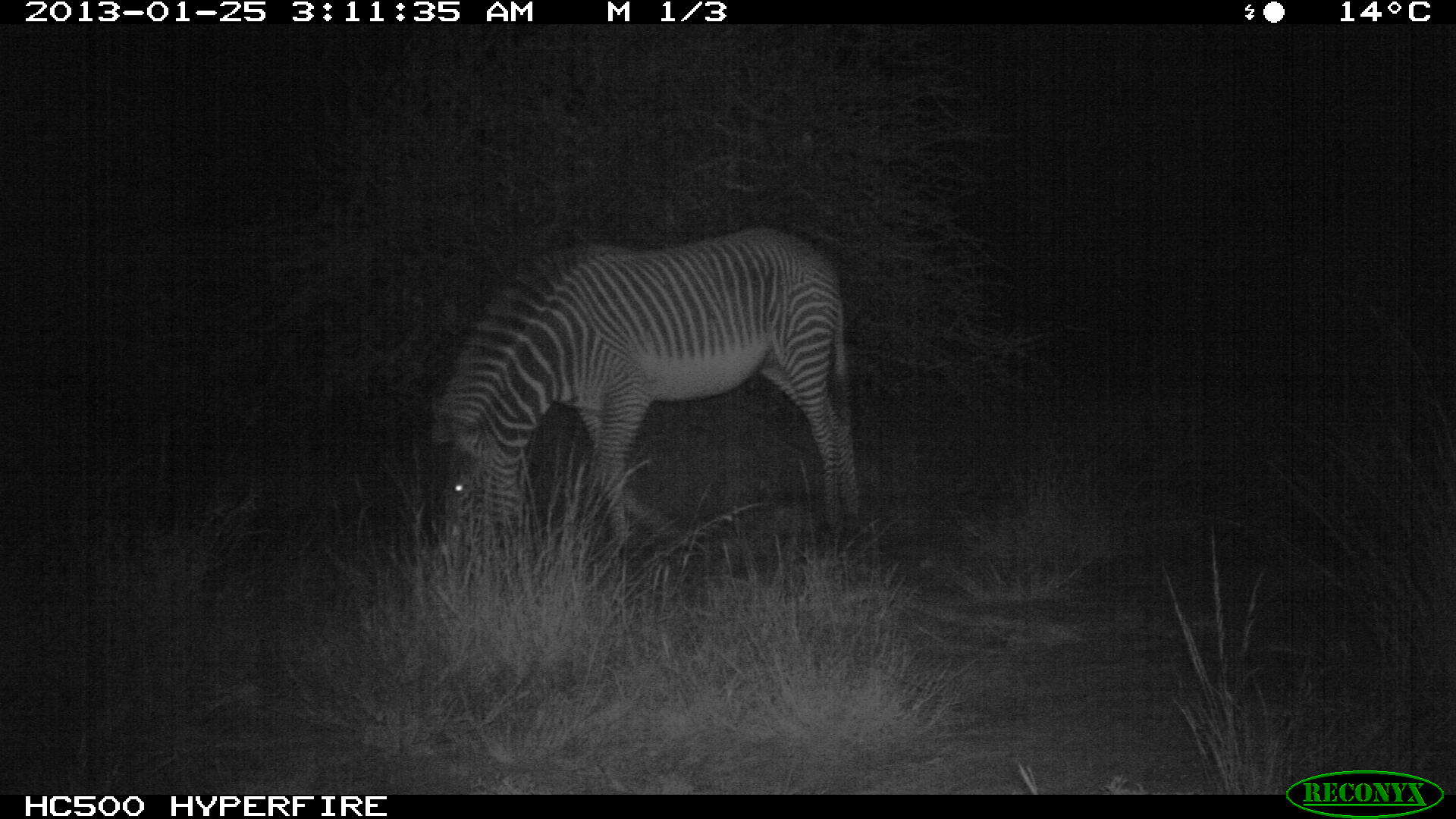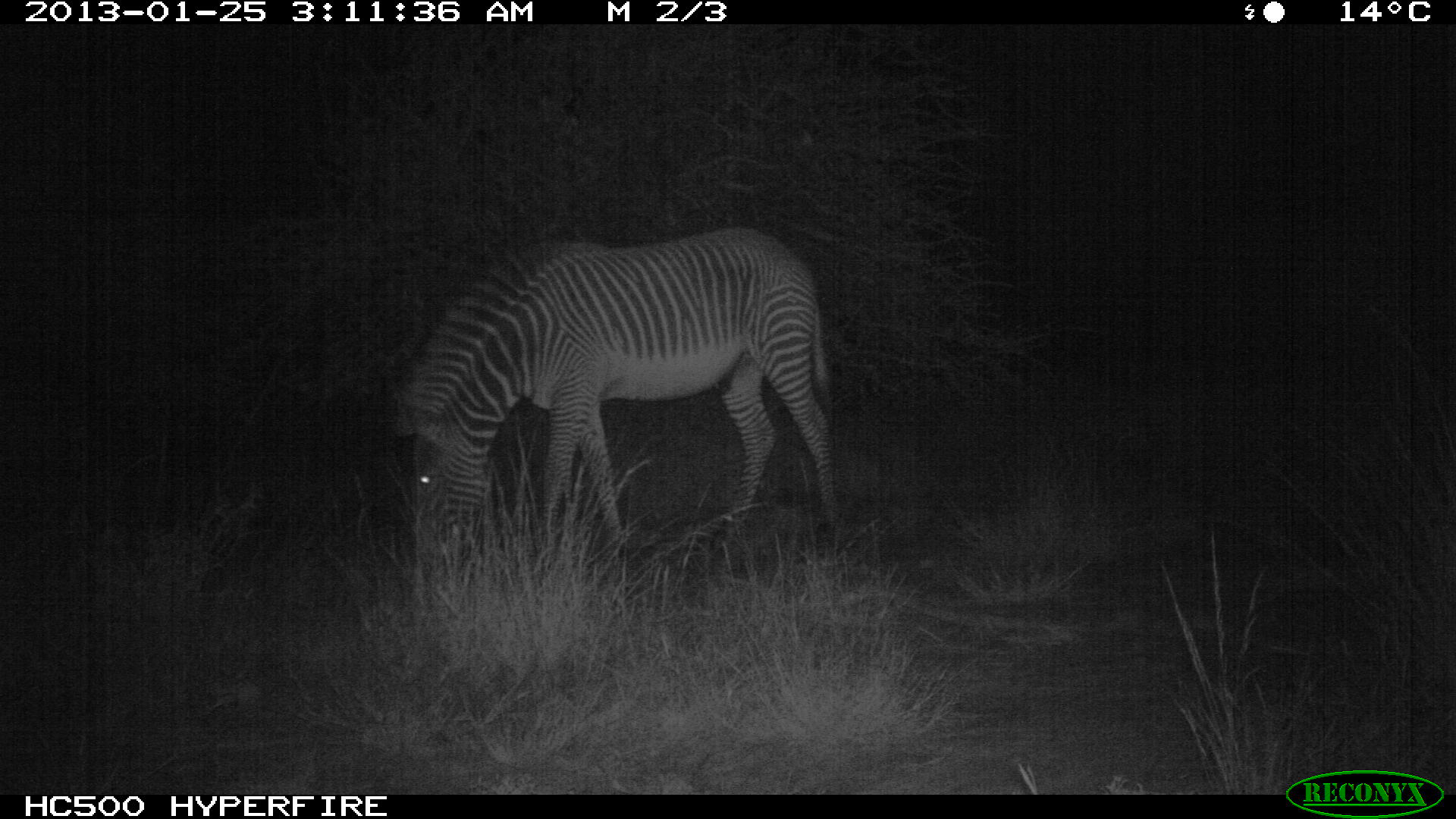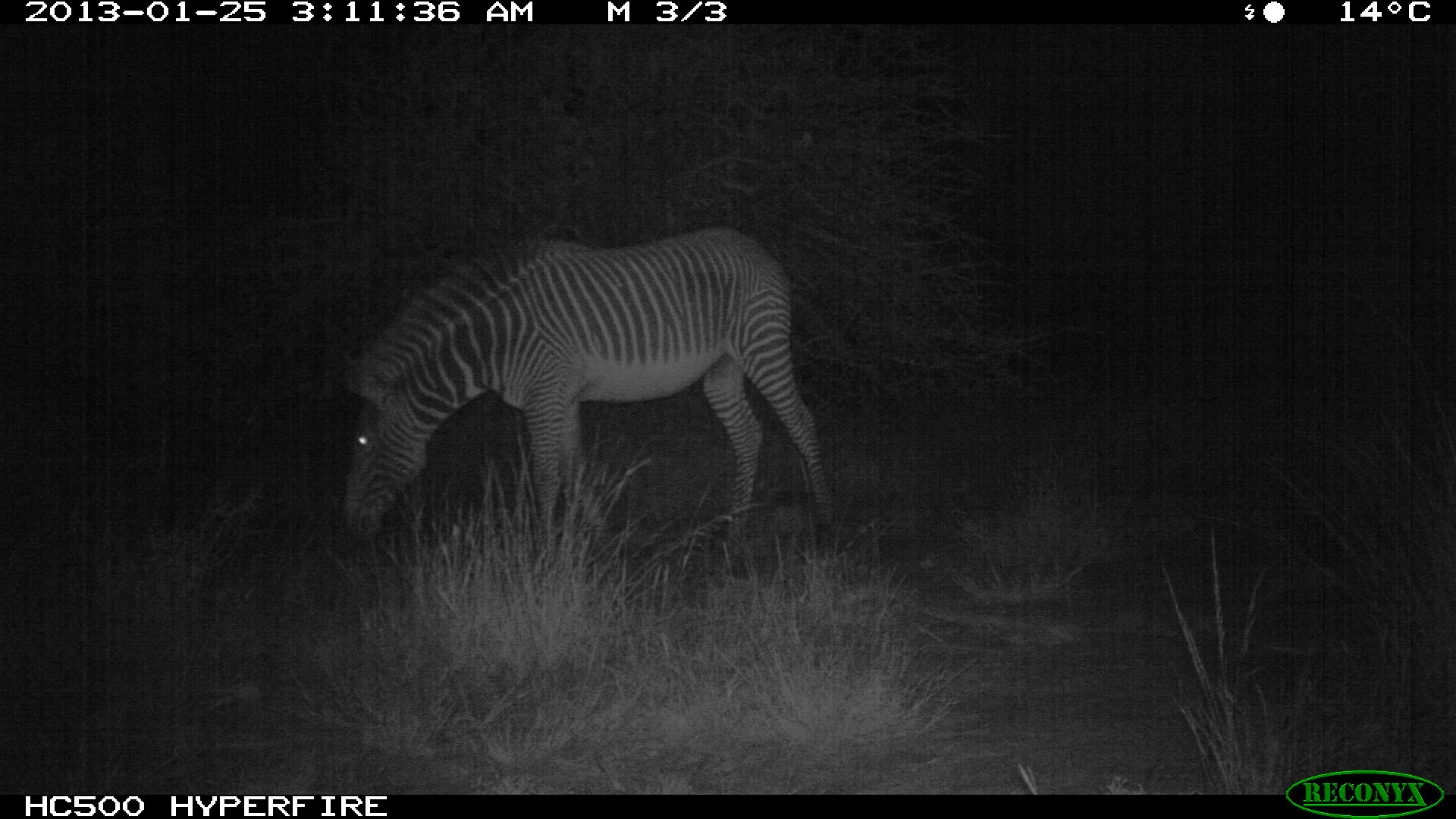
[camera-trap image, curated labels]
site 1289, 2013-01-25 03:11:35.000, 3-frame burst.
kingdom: Animalia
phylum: Chordata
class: Mammalia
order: Perissodactyla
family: Equidae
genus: Equus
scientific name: Equus grevyi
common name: grévy's zebra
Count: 1.